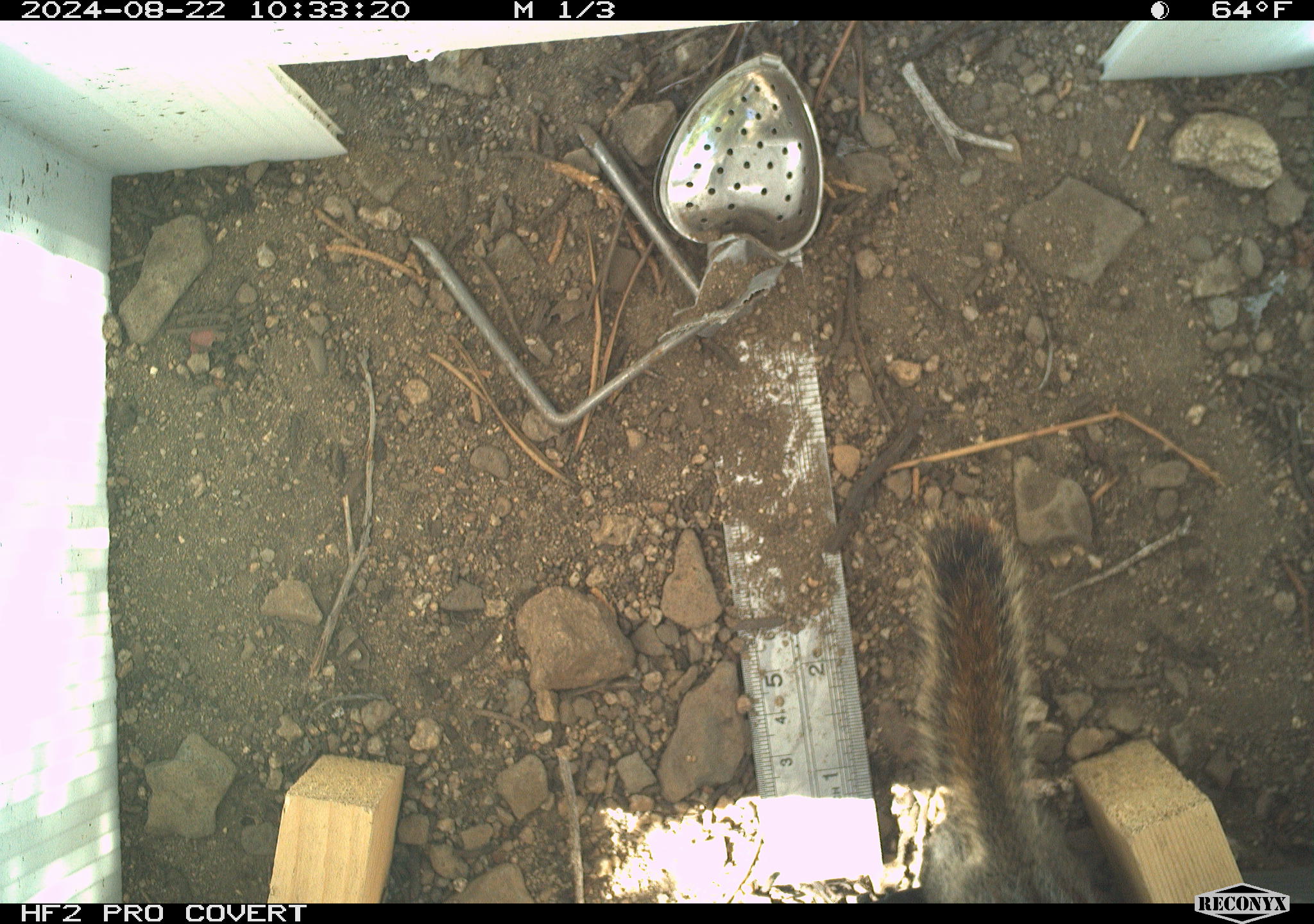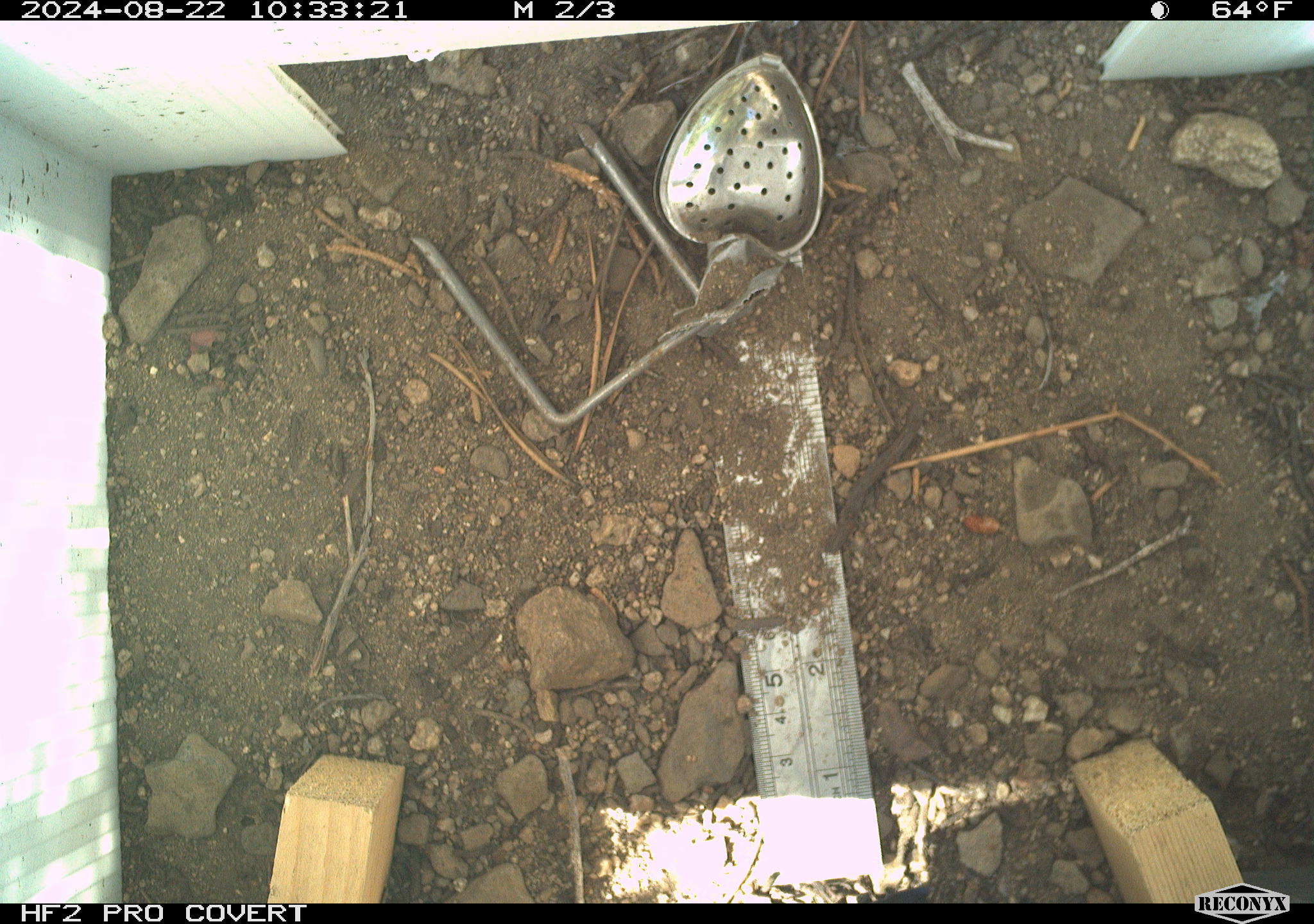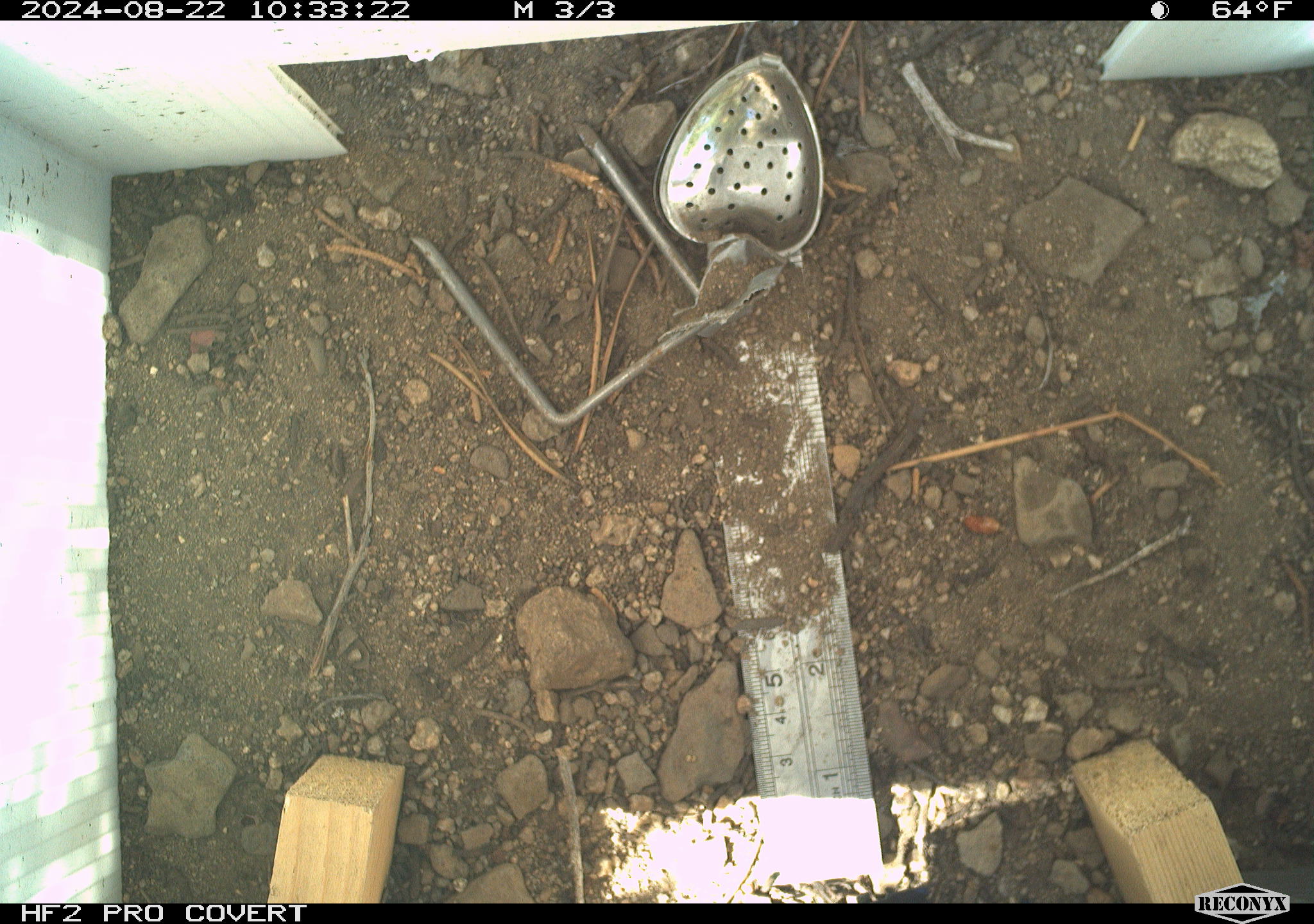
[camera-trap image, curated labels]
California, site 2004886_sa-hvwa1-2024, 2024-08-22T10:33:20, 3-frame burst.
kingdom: Animalia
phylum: Chordata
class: Mammalia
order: Rodentia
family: Sciuridae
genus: Neotamias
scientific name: Neotamias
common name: western chipmunks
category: neotamias species